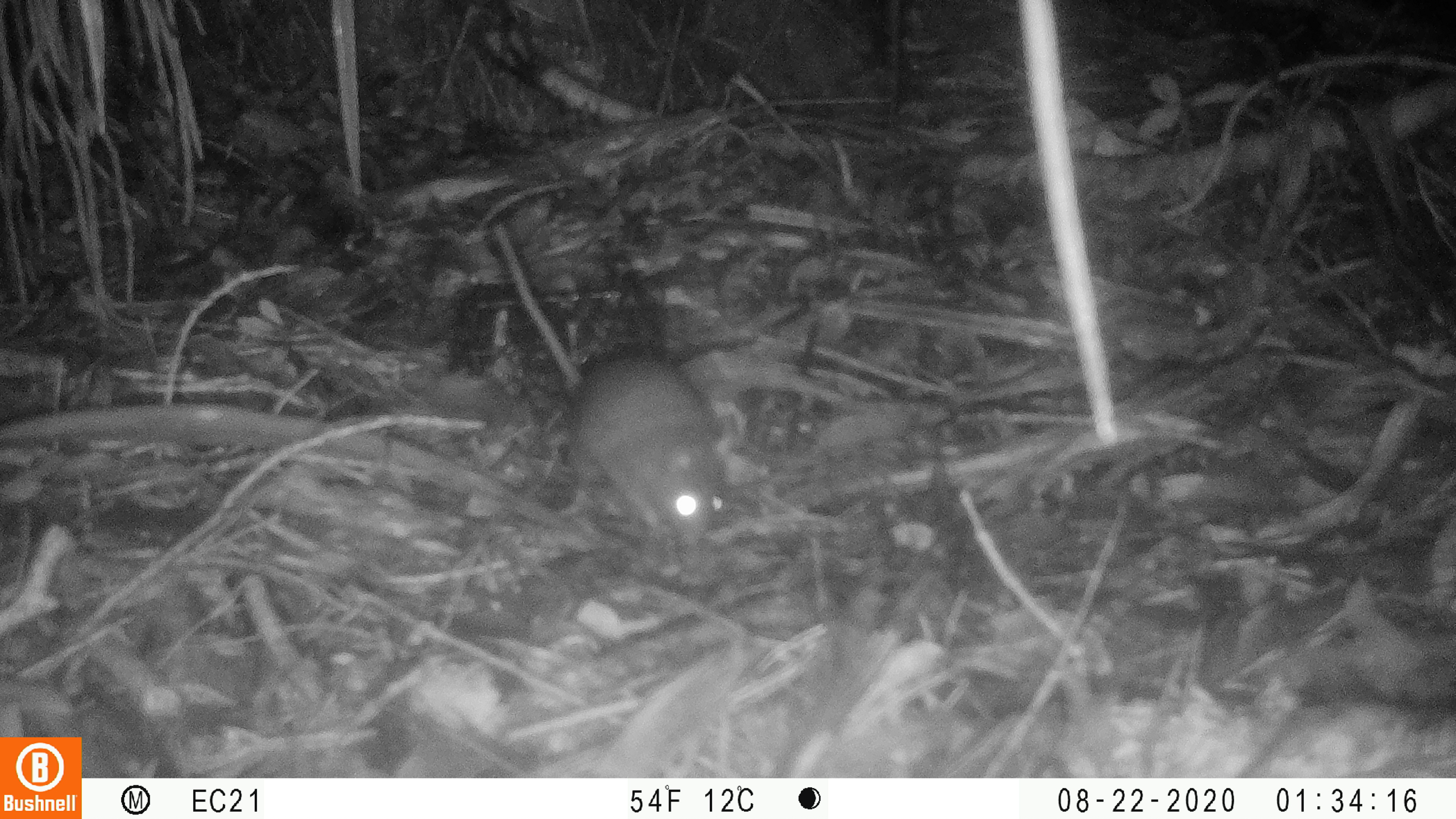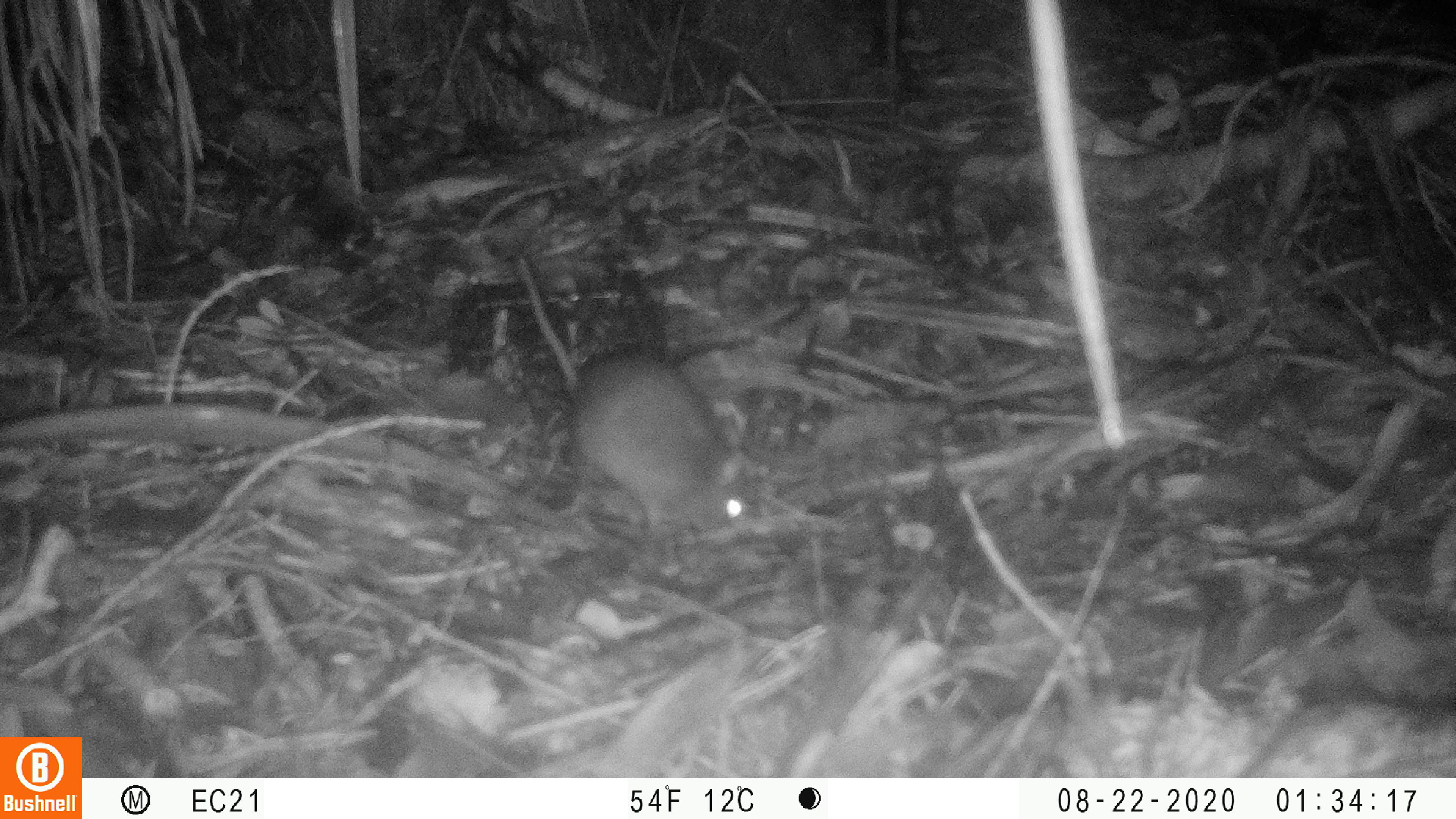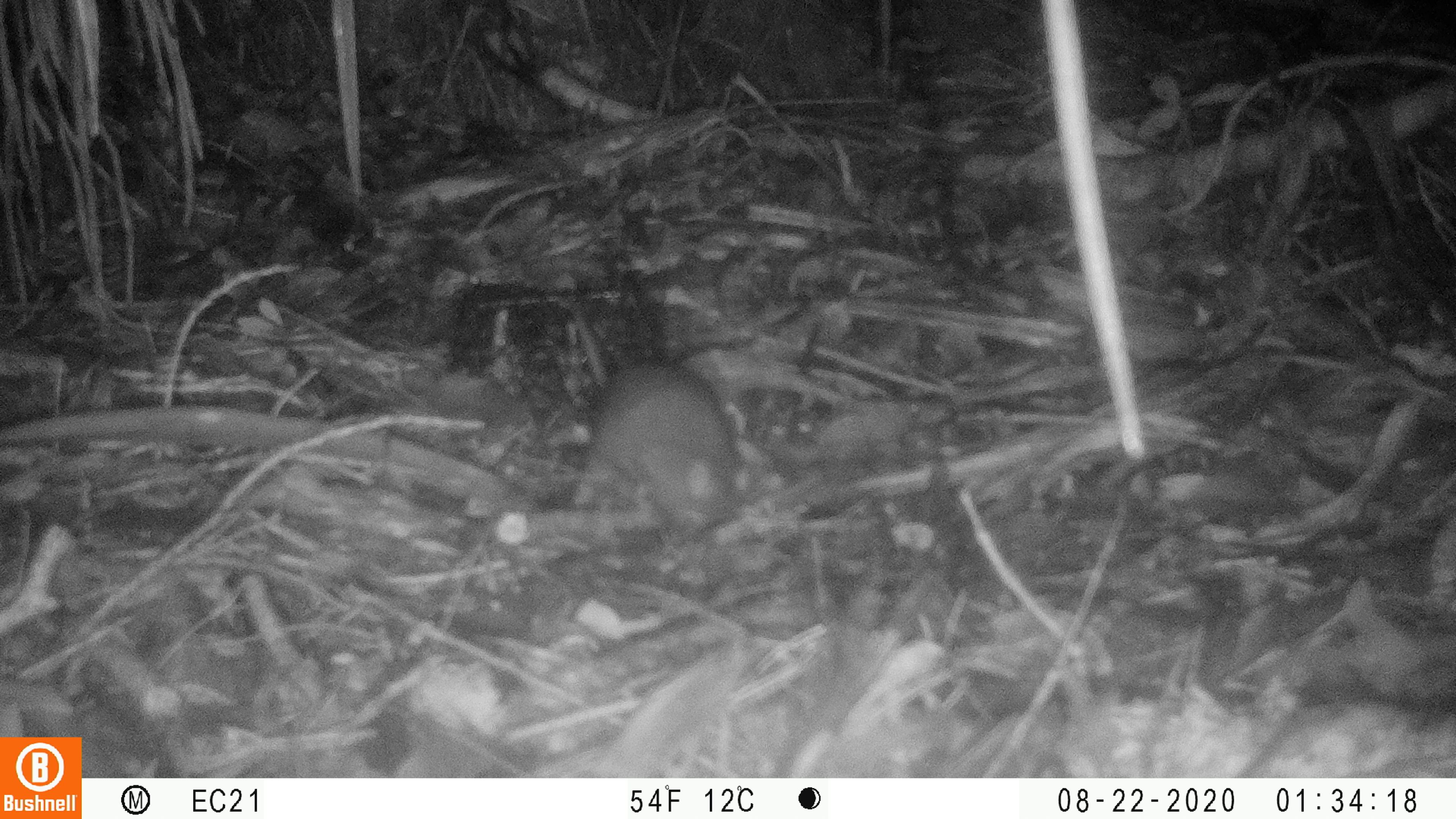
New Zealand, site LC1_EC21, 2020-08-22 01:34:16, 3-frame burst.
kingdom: Animalia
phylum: Chordata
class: Mammalia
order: Rodentia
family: Muridae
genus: Rattus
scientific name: Rattus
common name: rat